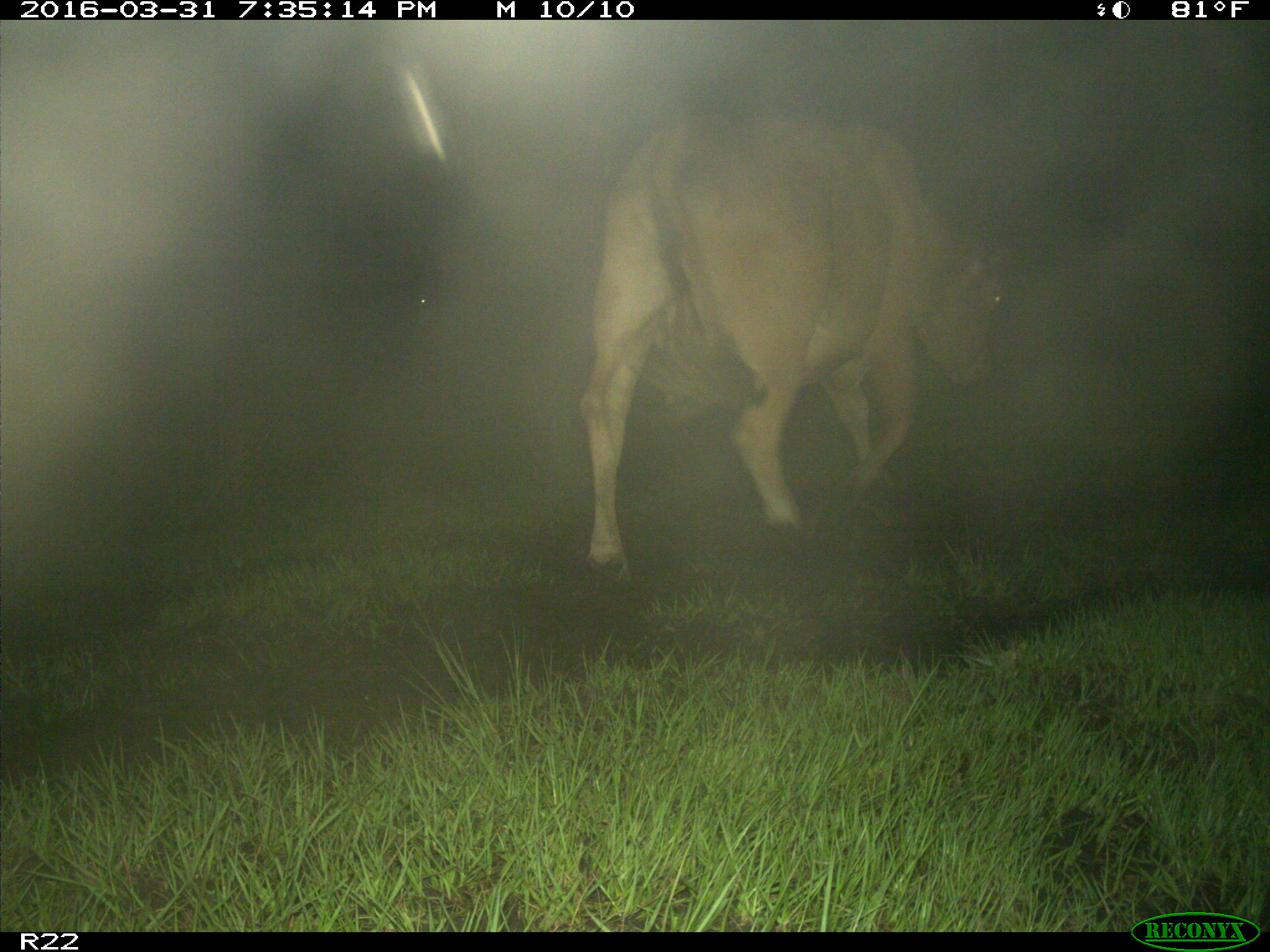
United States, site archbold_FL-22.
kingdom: Animalia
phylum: Chordata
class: Mammalia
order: Artiodactyla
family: Bovidae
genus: Bos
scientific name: Bos taurus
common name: domestic cow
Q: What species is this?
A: Bos taurus (domestic cow).